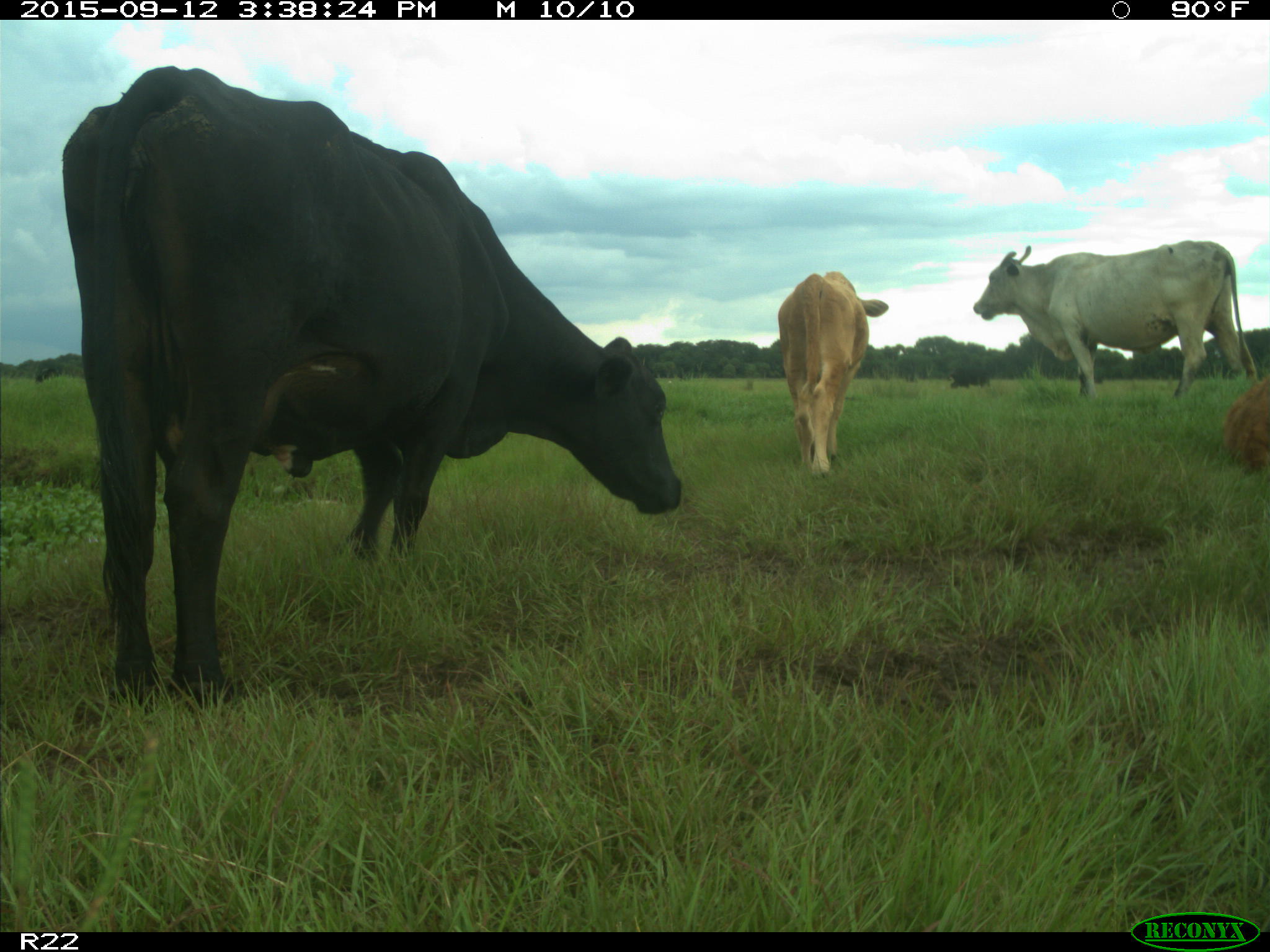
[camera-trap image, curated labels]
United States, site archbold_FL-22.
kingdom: Animalia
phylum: Chordata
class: Mammalia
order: Artiodactyla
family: Bovidae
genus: Bos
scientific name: Bos taurus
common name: domestic cow